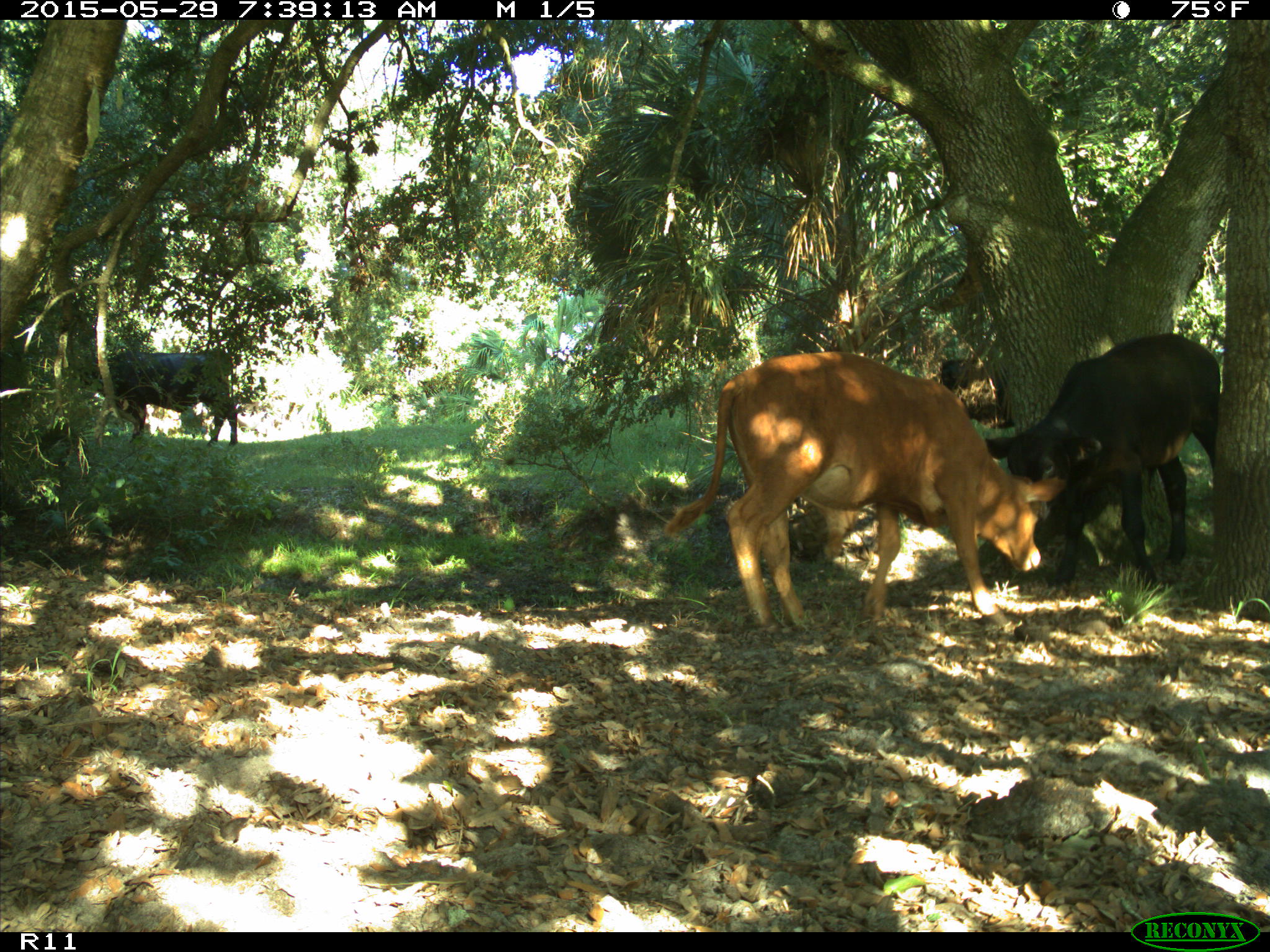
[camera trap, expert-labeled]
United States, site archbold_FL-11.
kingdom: Animalia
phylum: Chordata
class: Mammalia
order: Artiodactyla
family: Bovidae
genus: Bos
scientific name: Bos taurus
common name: domestic cow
Bos taurus (domestic cow).